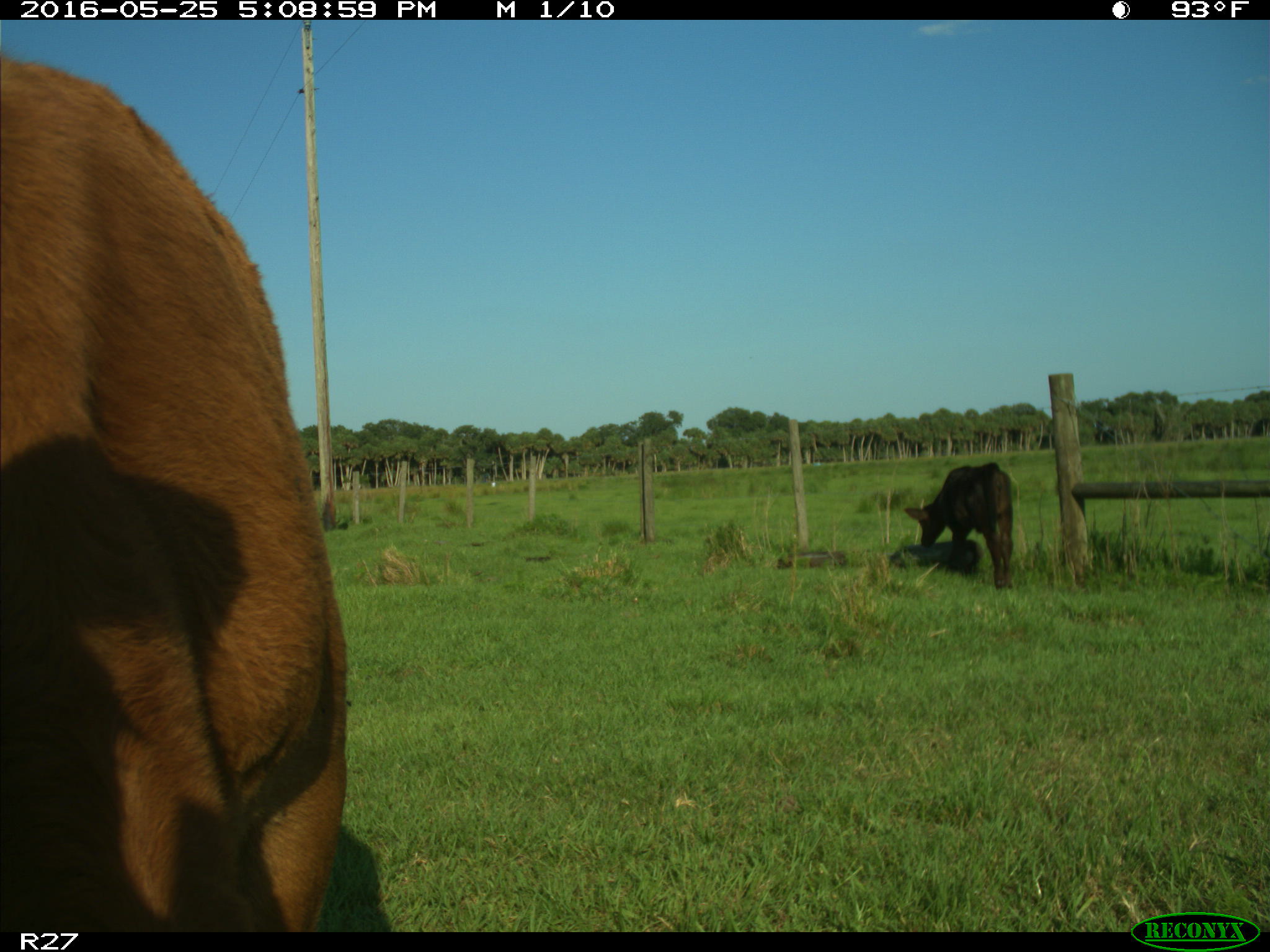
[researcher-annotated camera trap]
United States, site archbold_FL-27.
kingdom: Animalia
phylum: Chordata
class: Mammalia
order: Artiodactyla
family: Bovidae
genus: Bos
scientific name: Bos taurus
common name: domestic cow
Bos taurus (domestic cow).